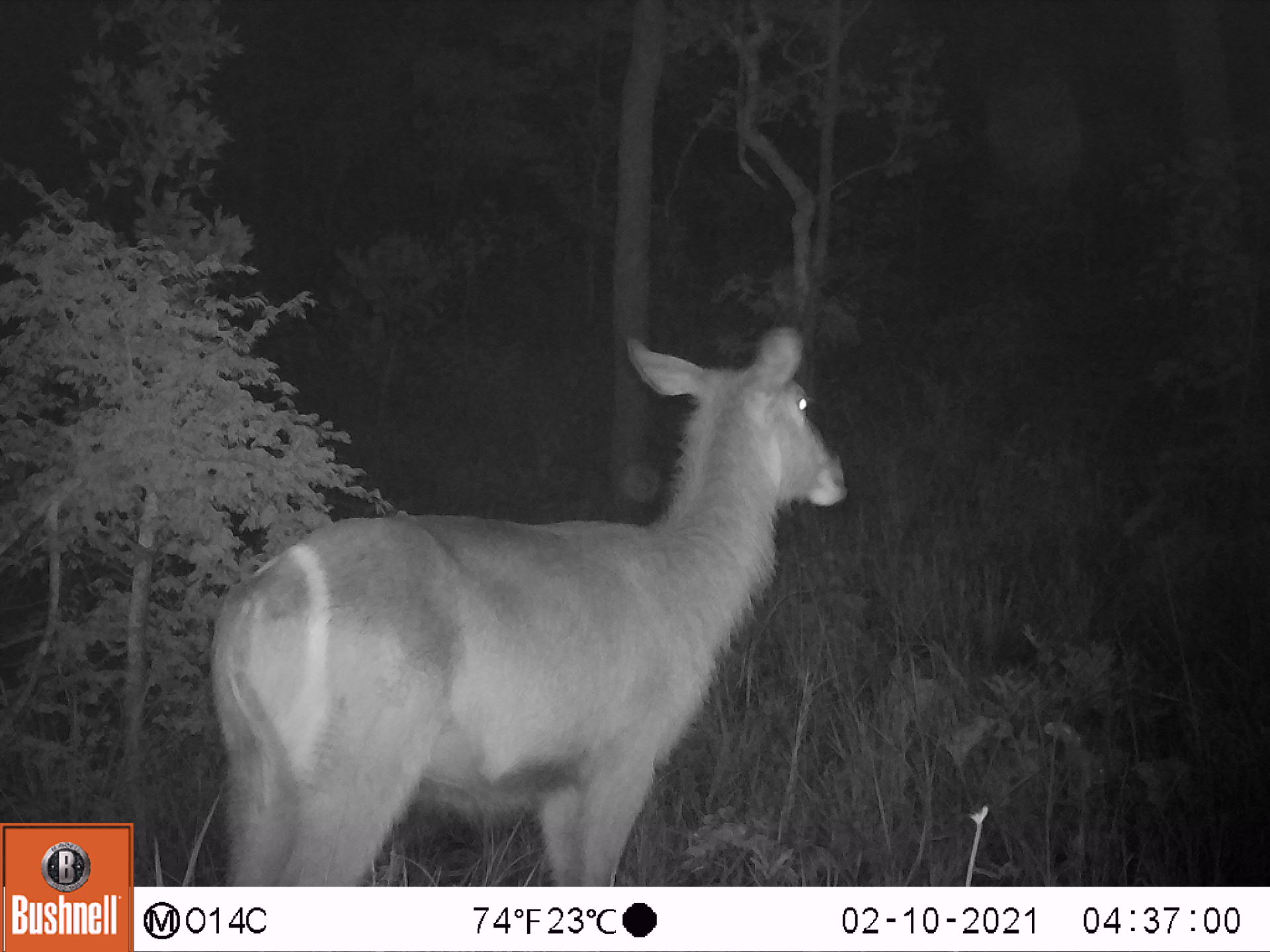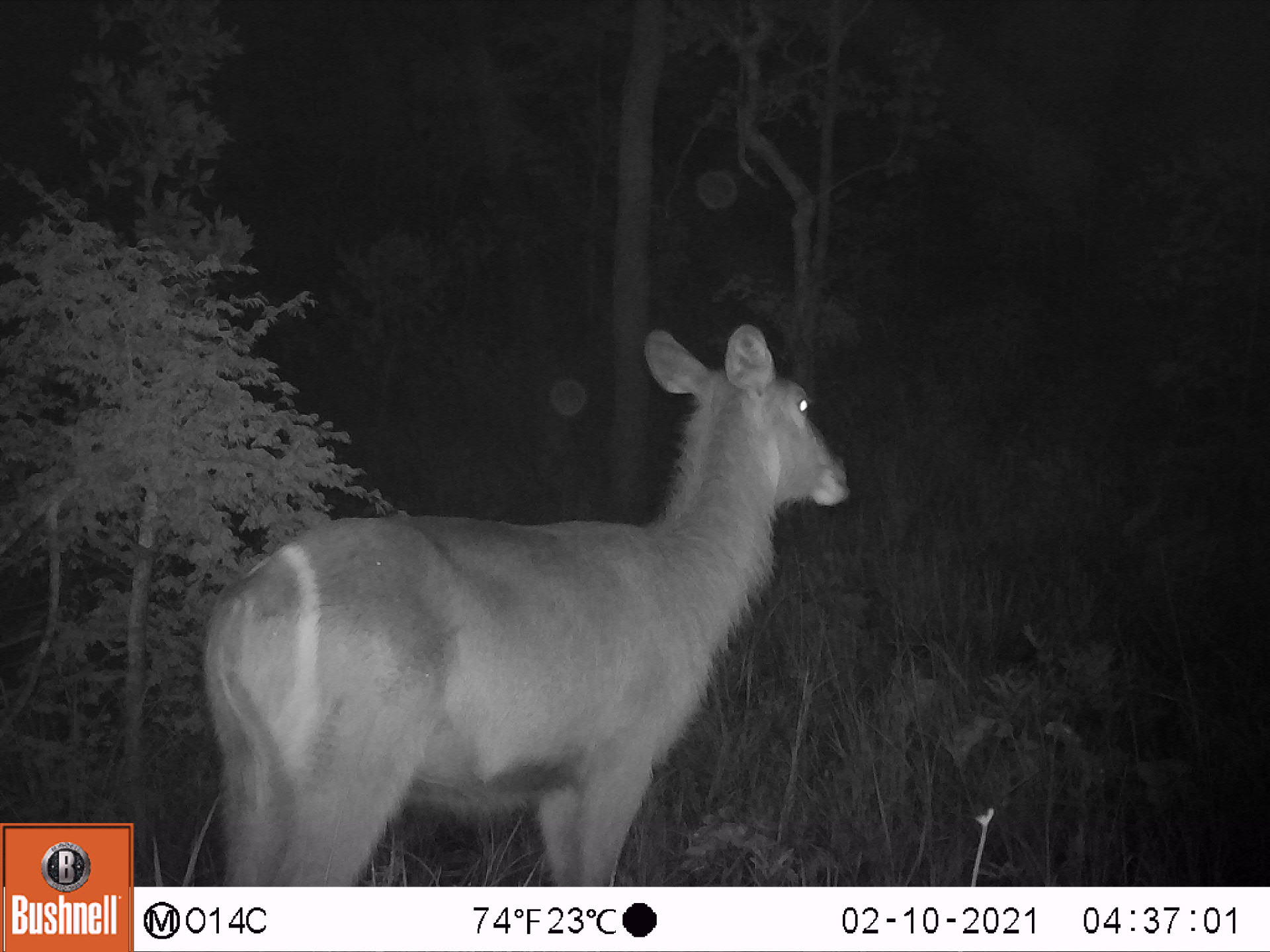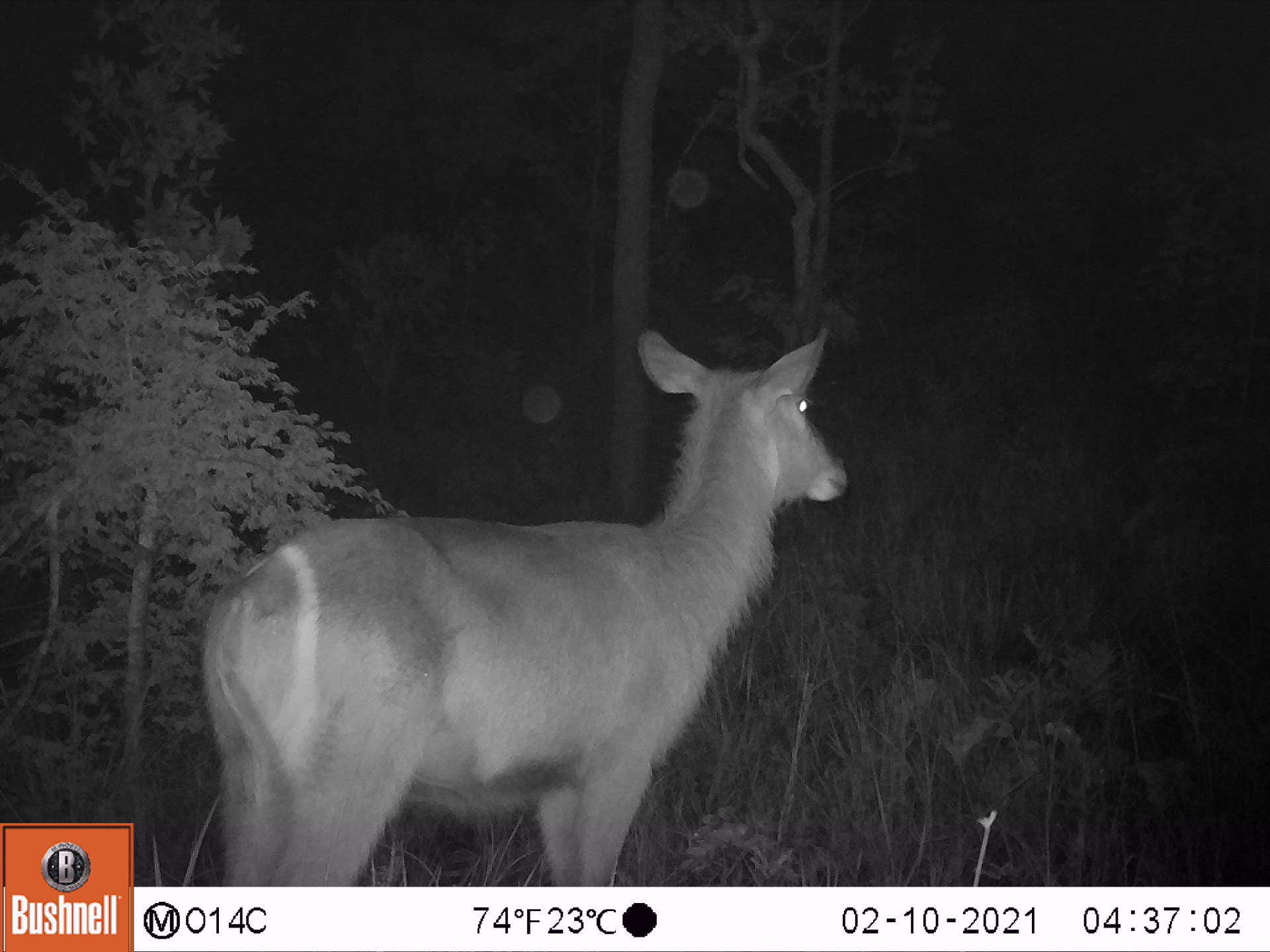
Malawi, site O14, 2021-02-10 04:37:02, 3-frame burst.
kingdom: Animalia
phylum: Chordata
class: Mammalia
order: Artiodactyla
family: Bovidae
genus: Kobus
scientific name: Kobus ellipsiprymnus ellipsiprymnus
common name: common waterbuck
Common waterbuck (Kobus ellipsiprymnus ellipsiprymnus), count 1.